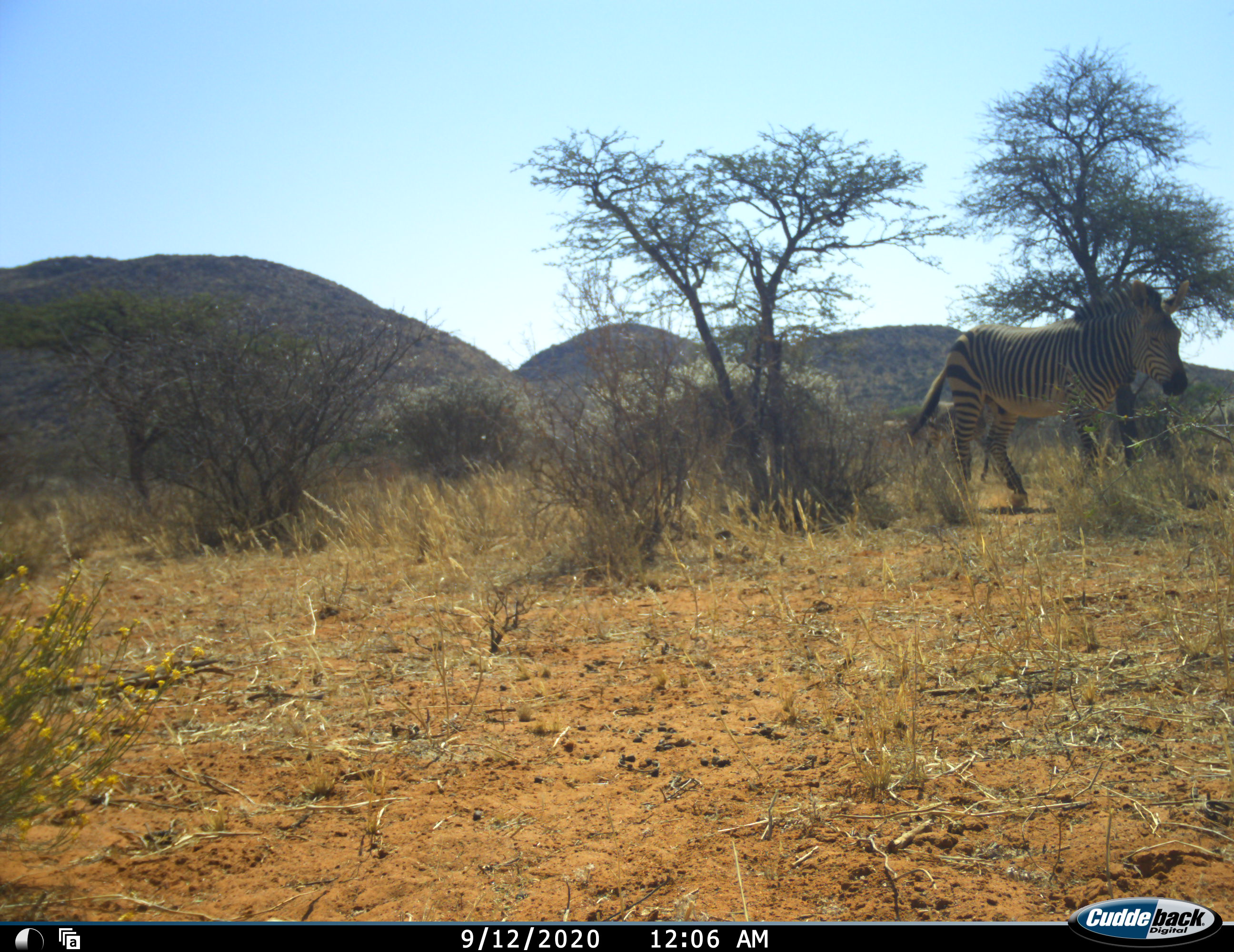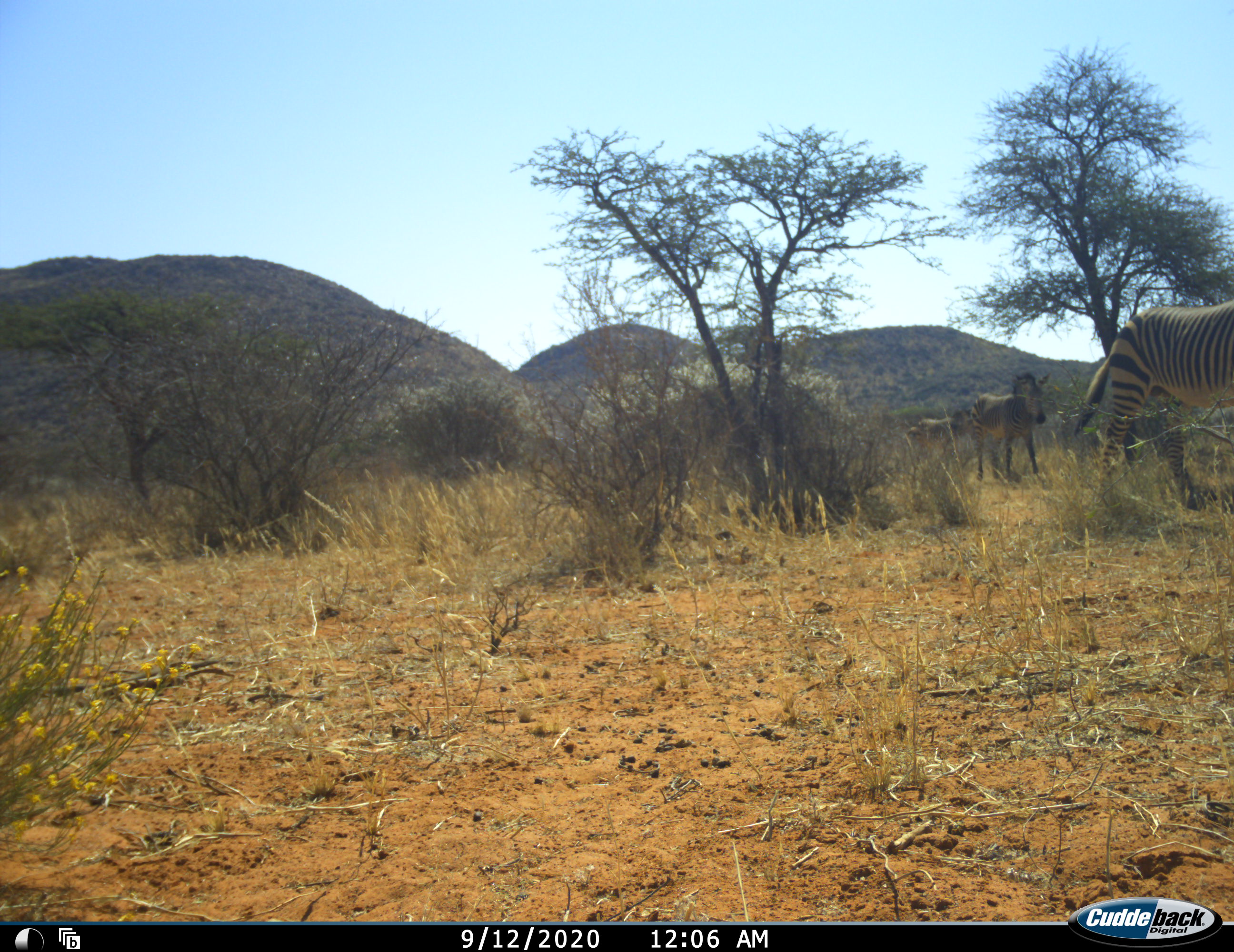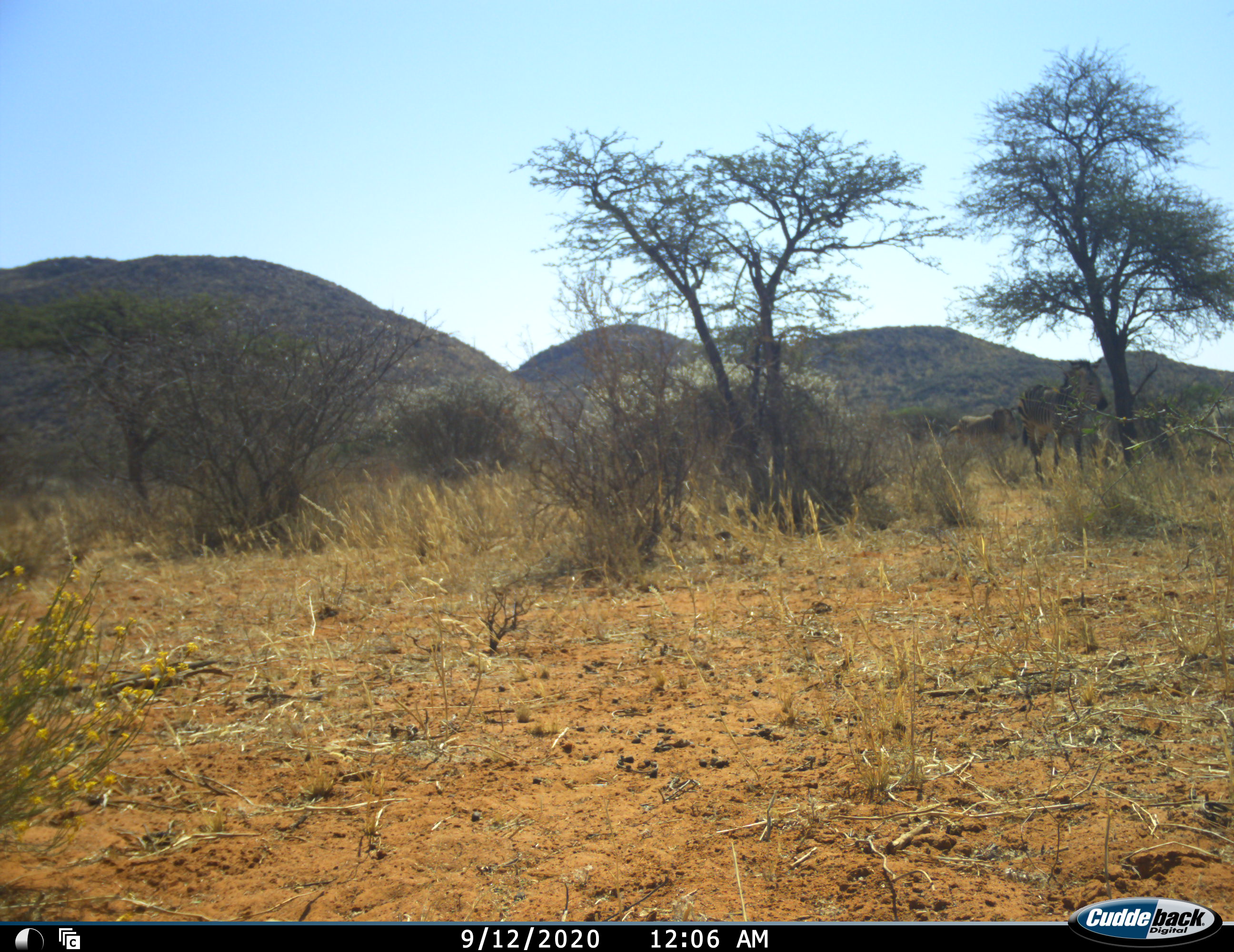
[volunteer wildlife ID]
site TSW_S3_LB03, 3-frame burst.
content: unidentified animal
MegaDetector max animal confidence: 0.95